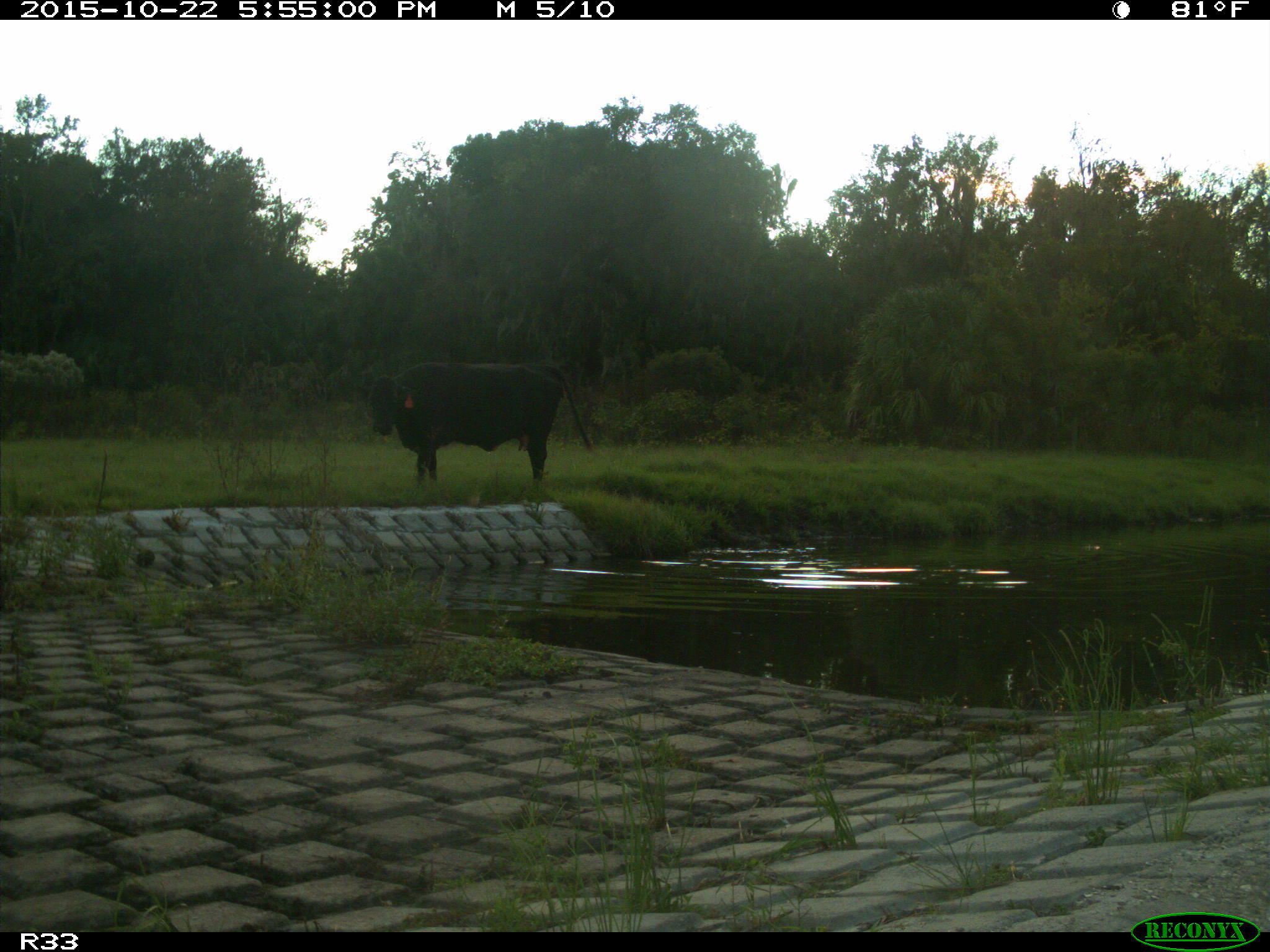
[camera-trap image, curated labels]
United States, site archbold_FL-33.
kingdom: Animalia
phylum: Chordata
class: Mammalia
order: Artiodactyla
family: Bovidae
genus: Bos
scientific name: Bos taurus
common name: domestic cow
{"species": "Bos taurus (domestic cow)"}